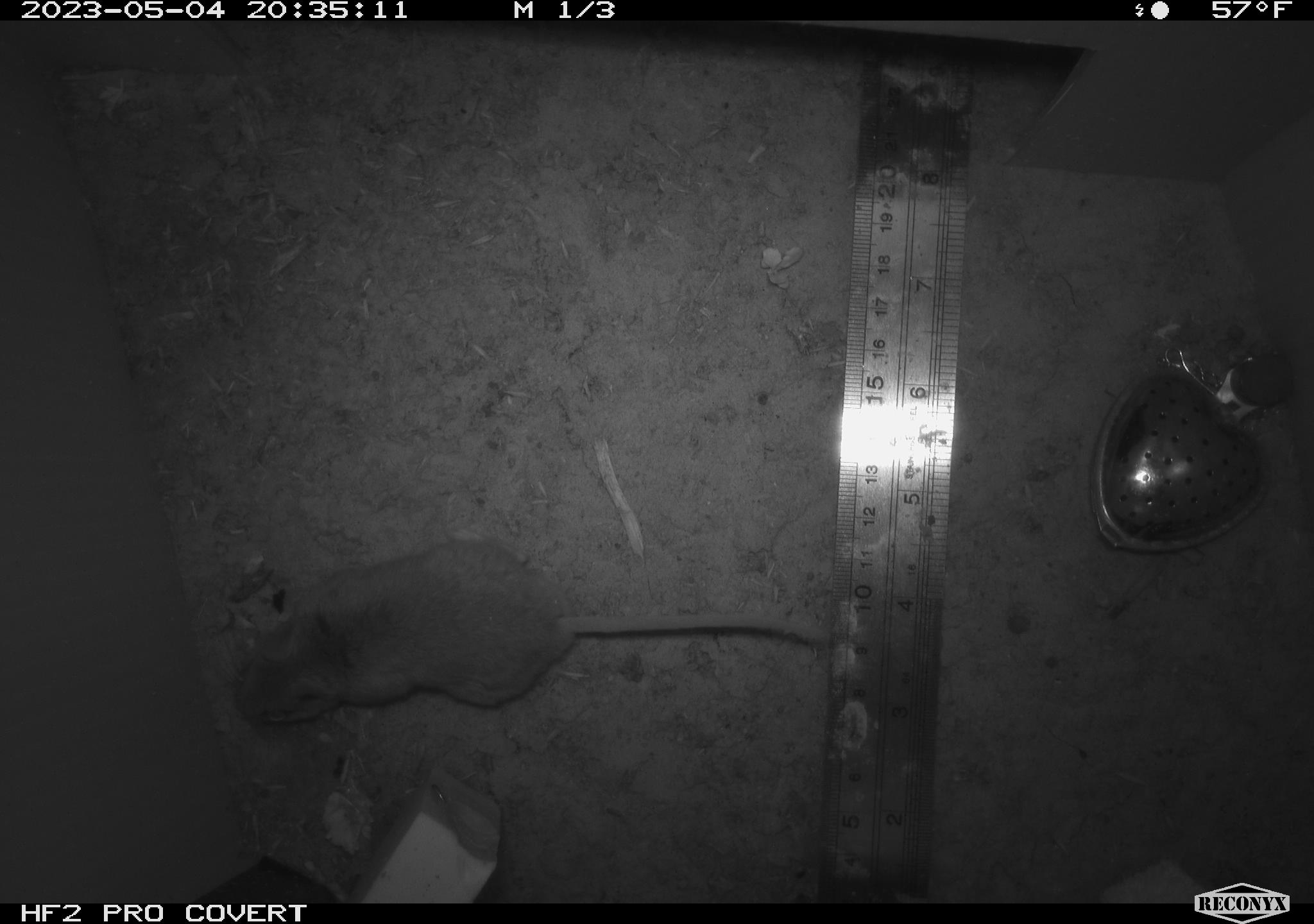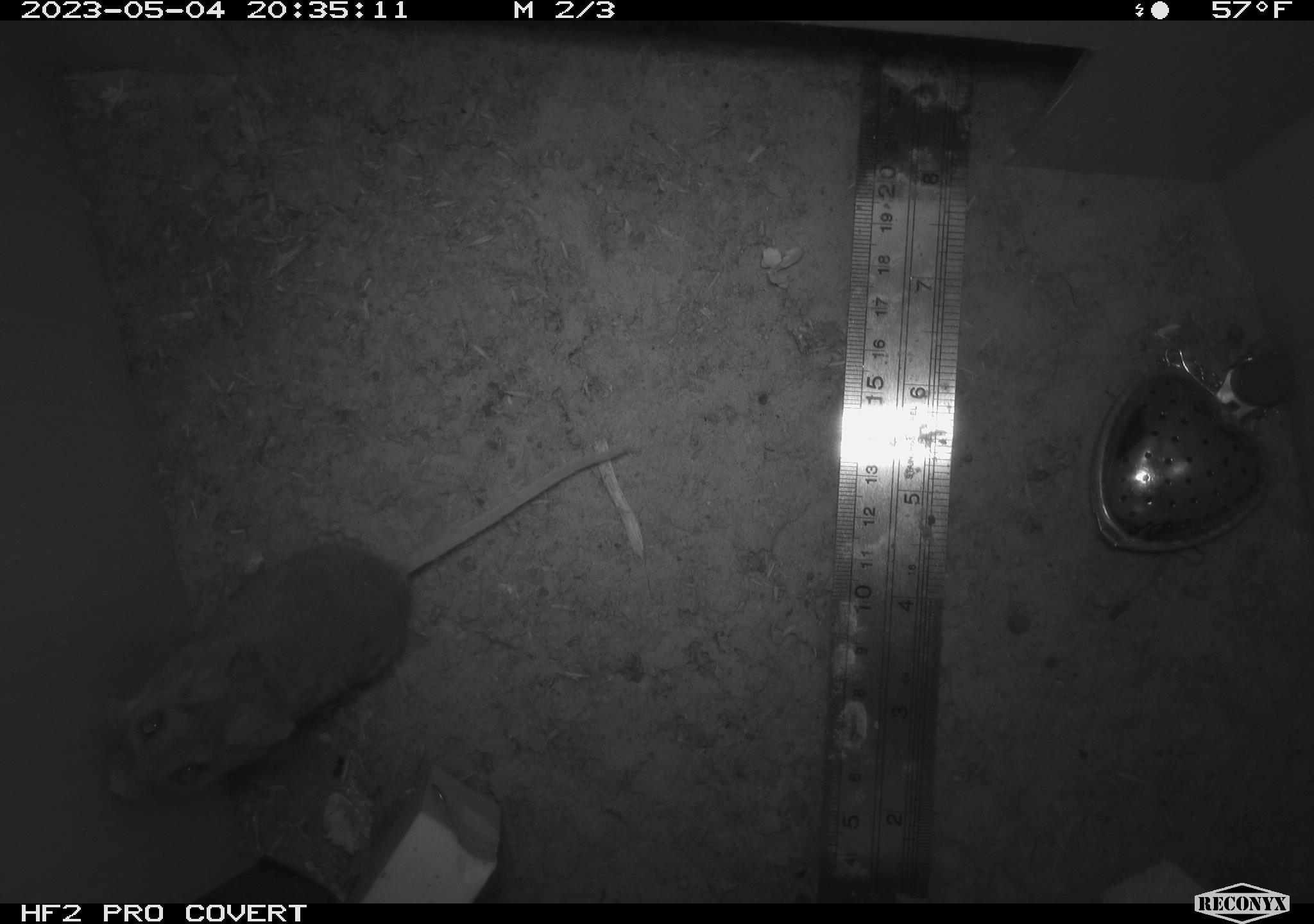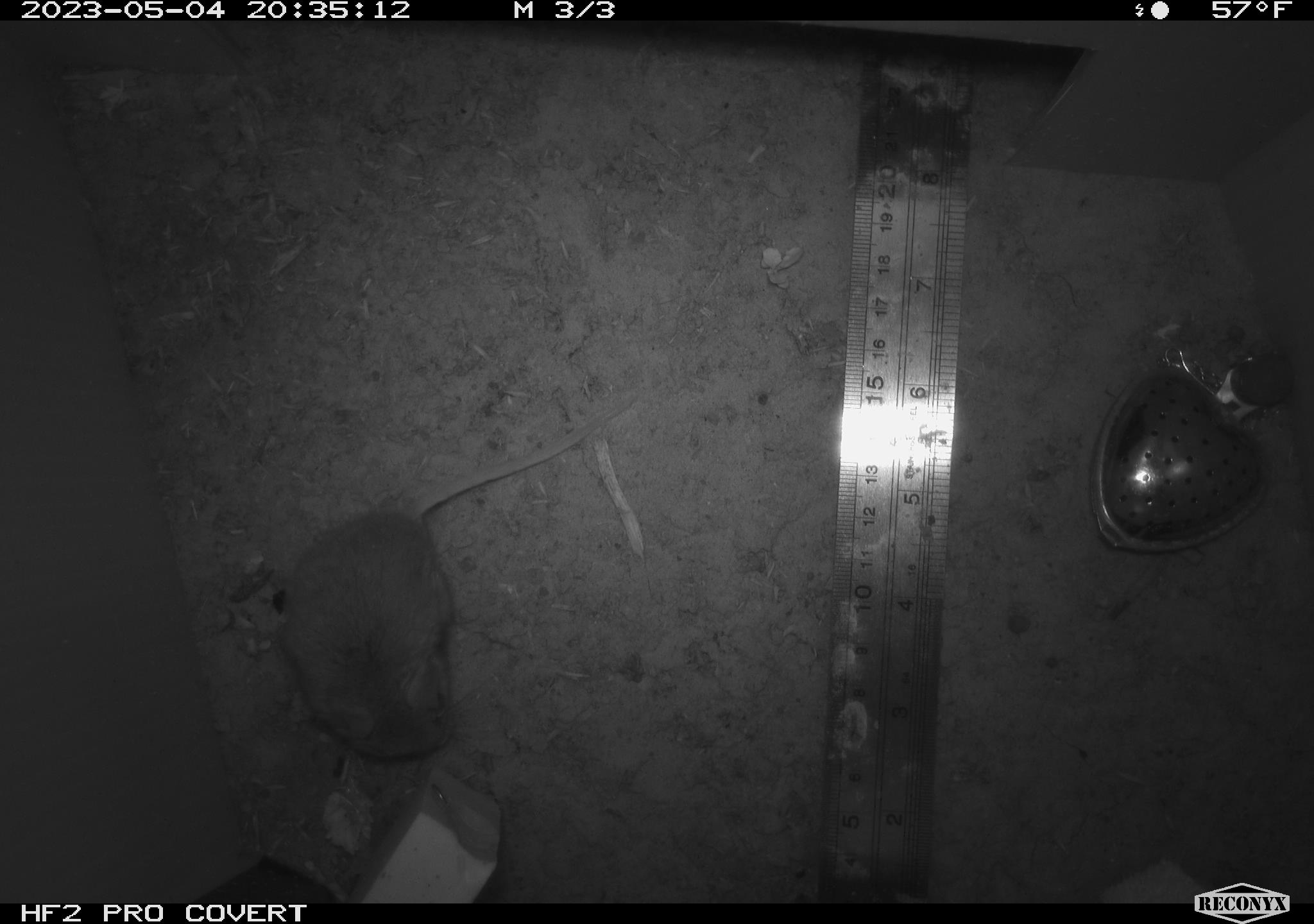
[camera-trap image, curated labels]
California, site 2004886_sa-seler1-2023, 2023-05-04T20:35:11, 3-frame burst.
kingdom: Animalia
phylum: Chordata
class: Mammalia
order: Rodentia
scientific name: Rodentia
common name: mouse species